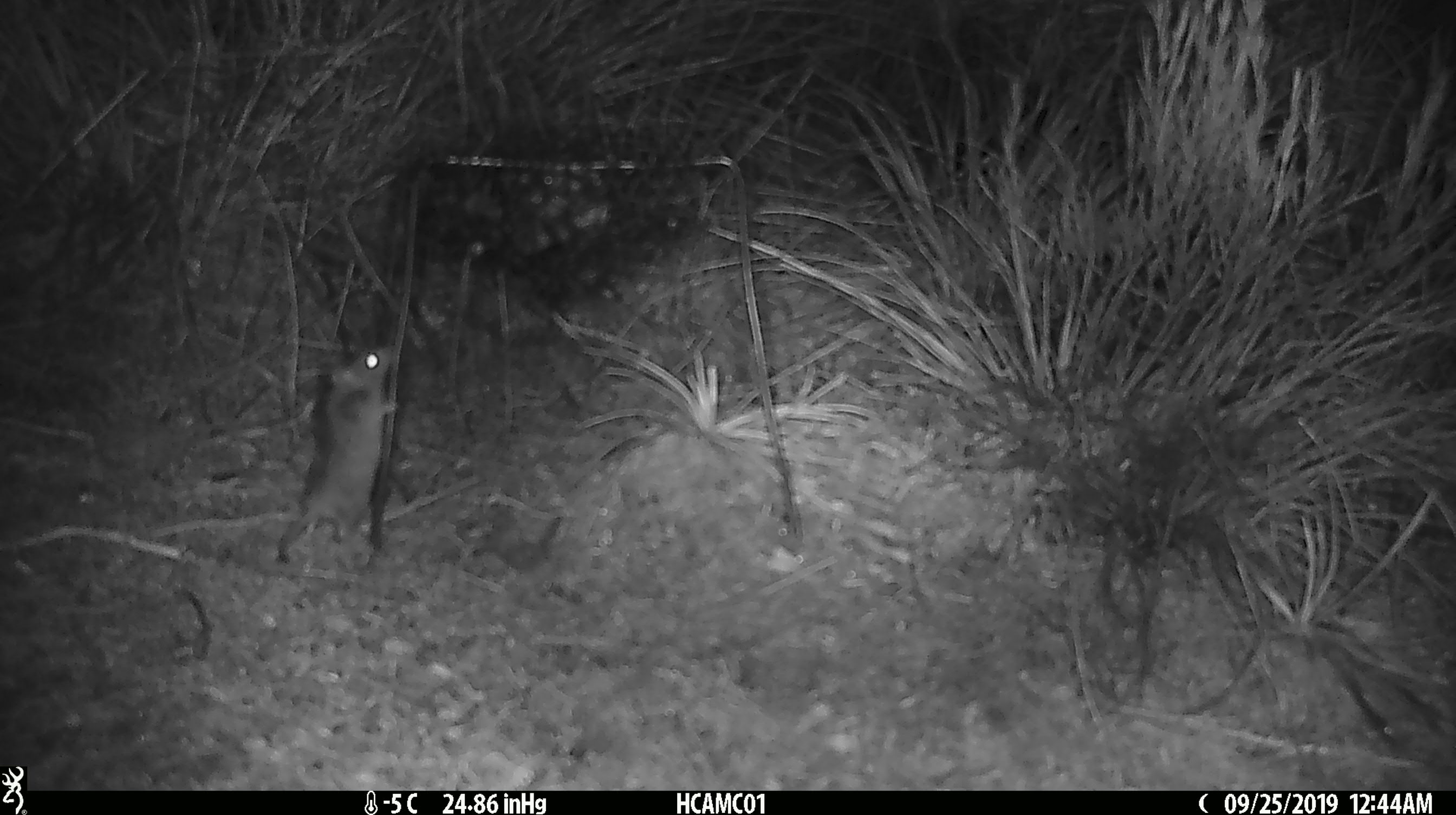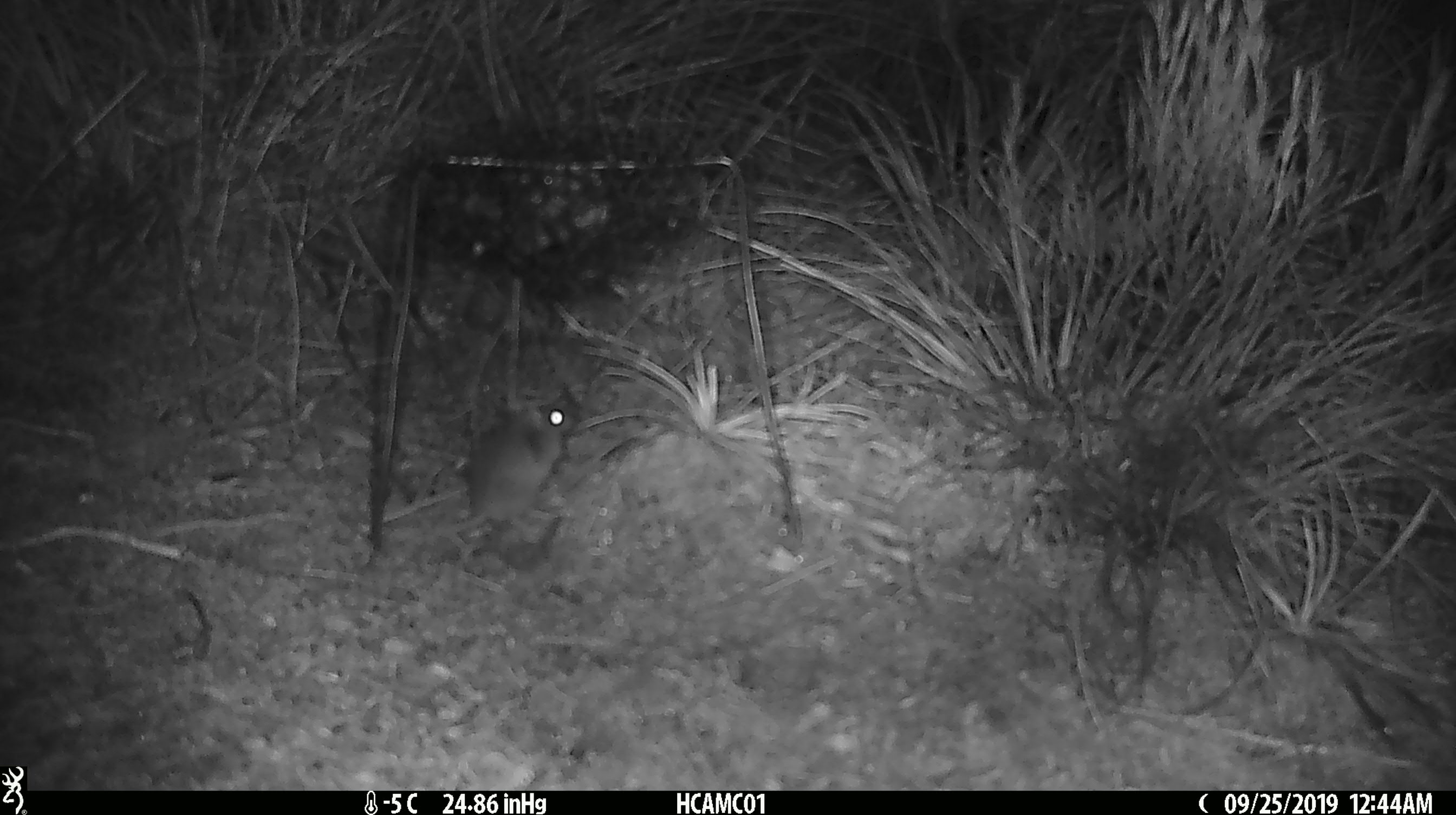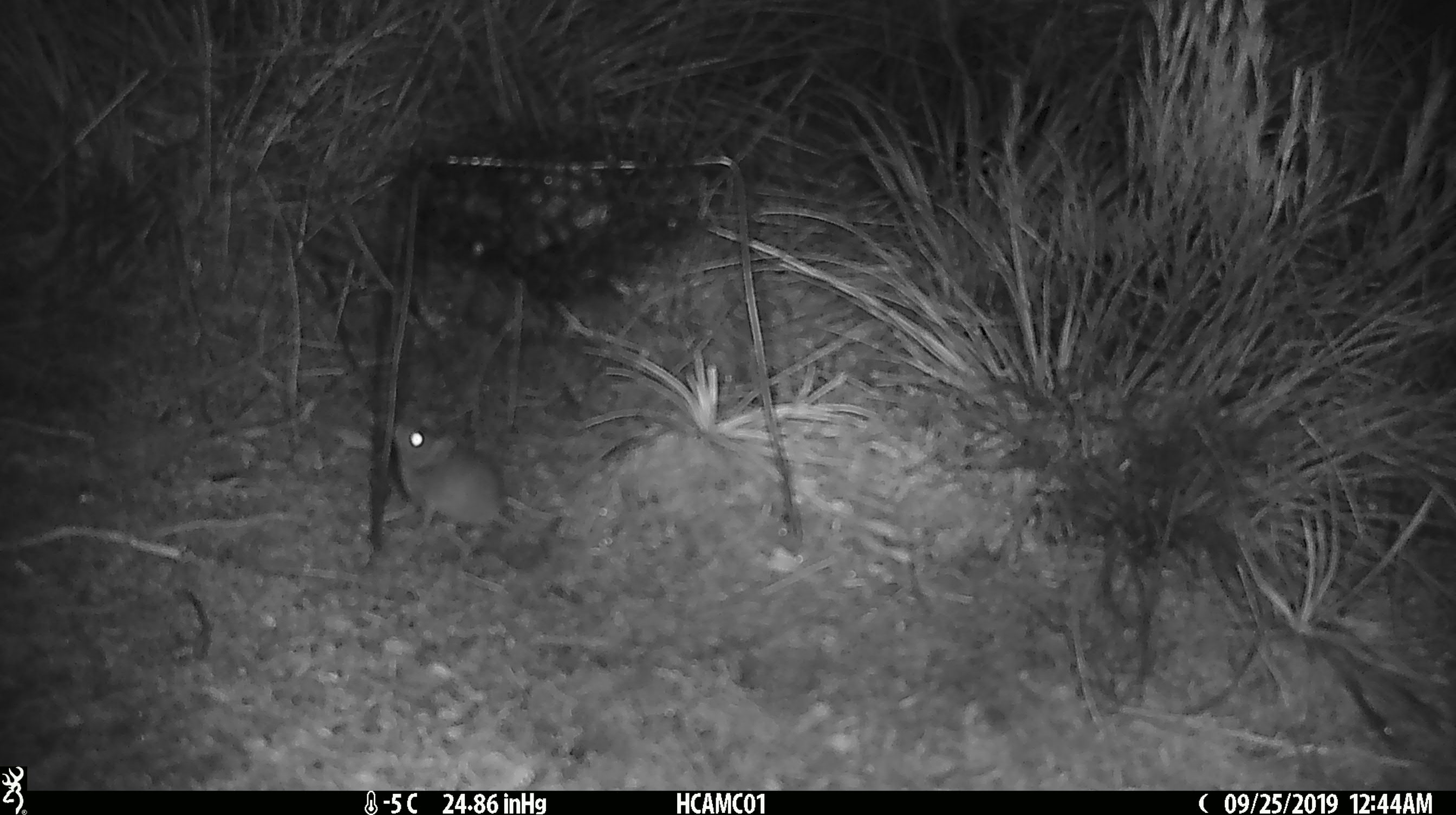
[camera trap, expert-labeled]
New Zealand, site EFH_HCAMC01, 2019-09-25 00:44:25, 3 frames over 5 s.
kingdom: Animalia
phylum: Chordata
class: Mammalia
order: Rodentia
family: Muridae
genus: Mus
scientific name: Mus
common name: mouse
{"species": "mouse (Mus)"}